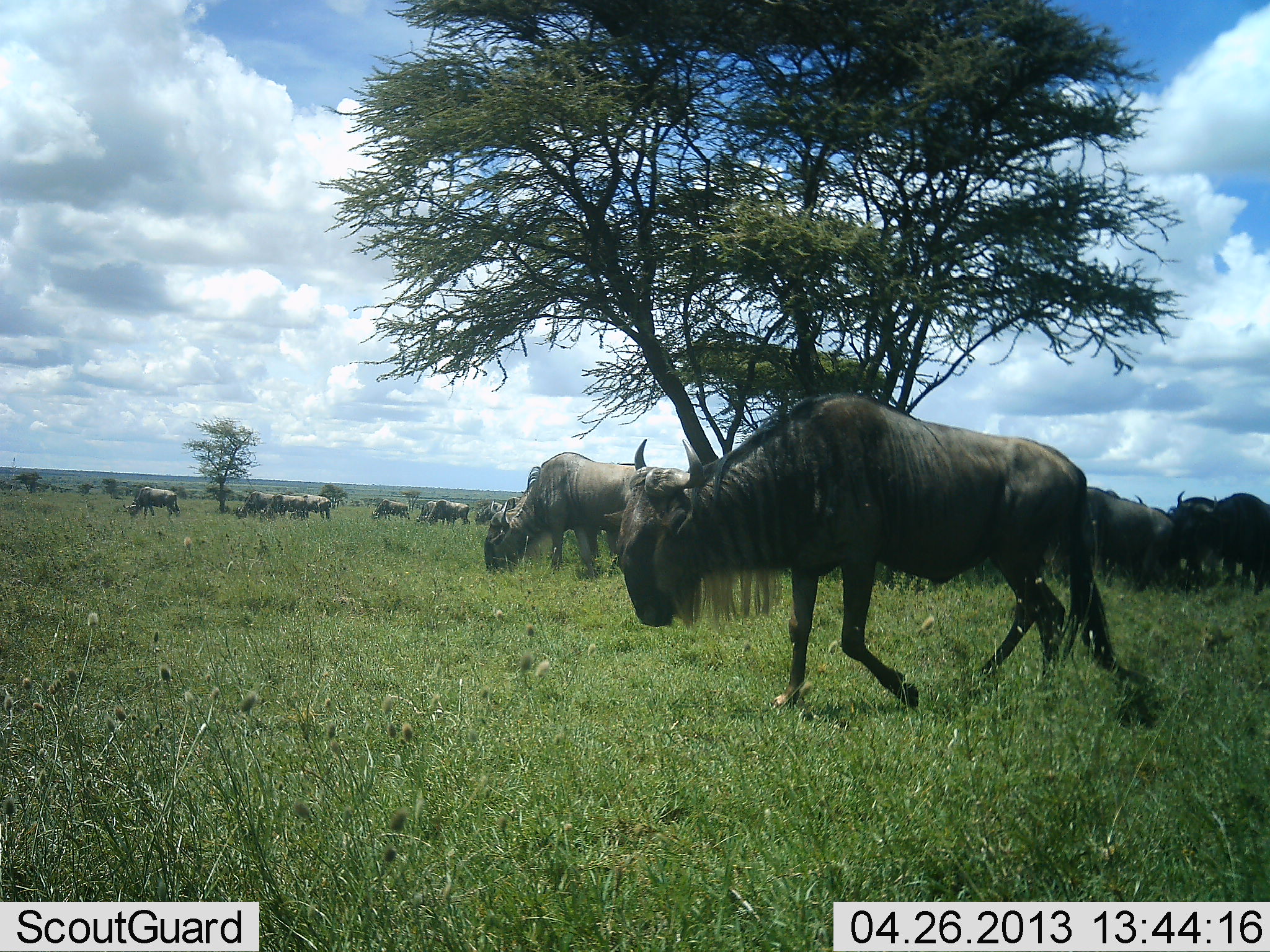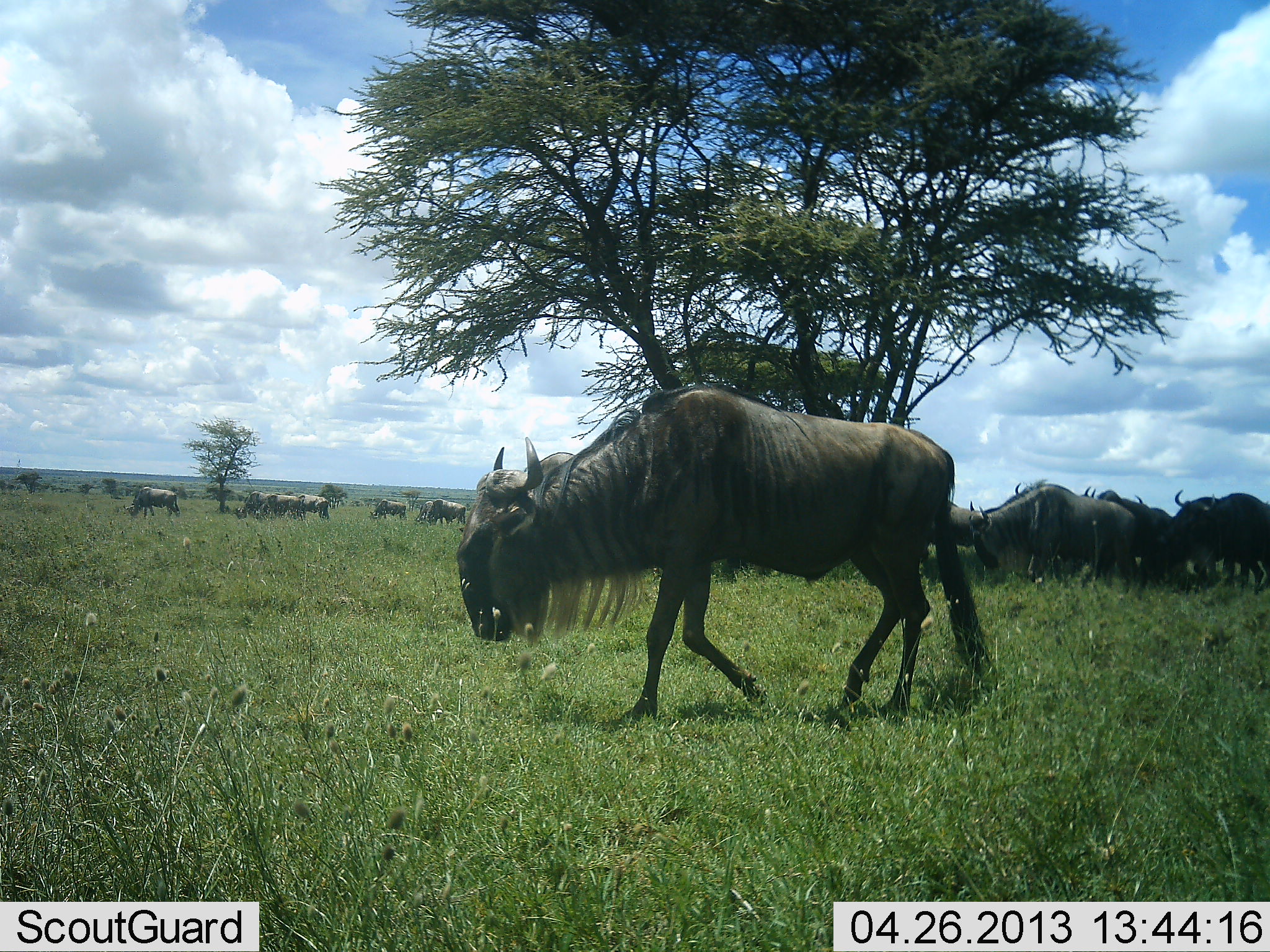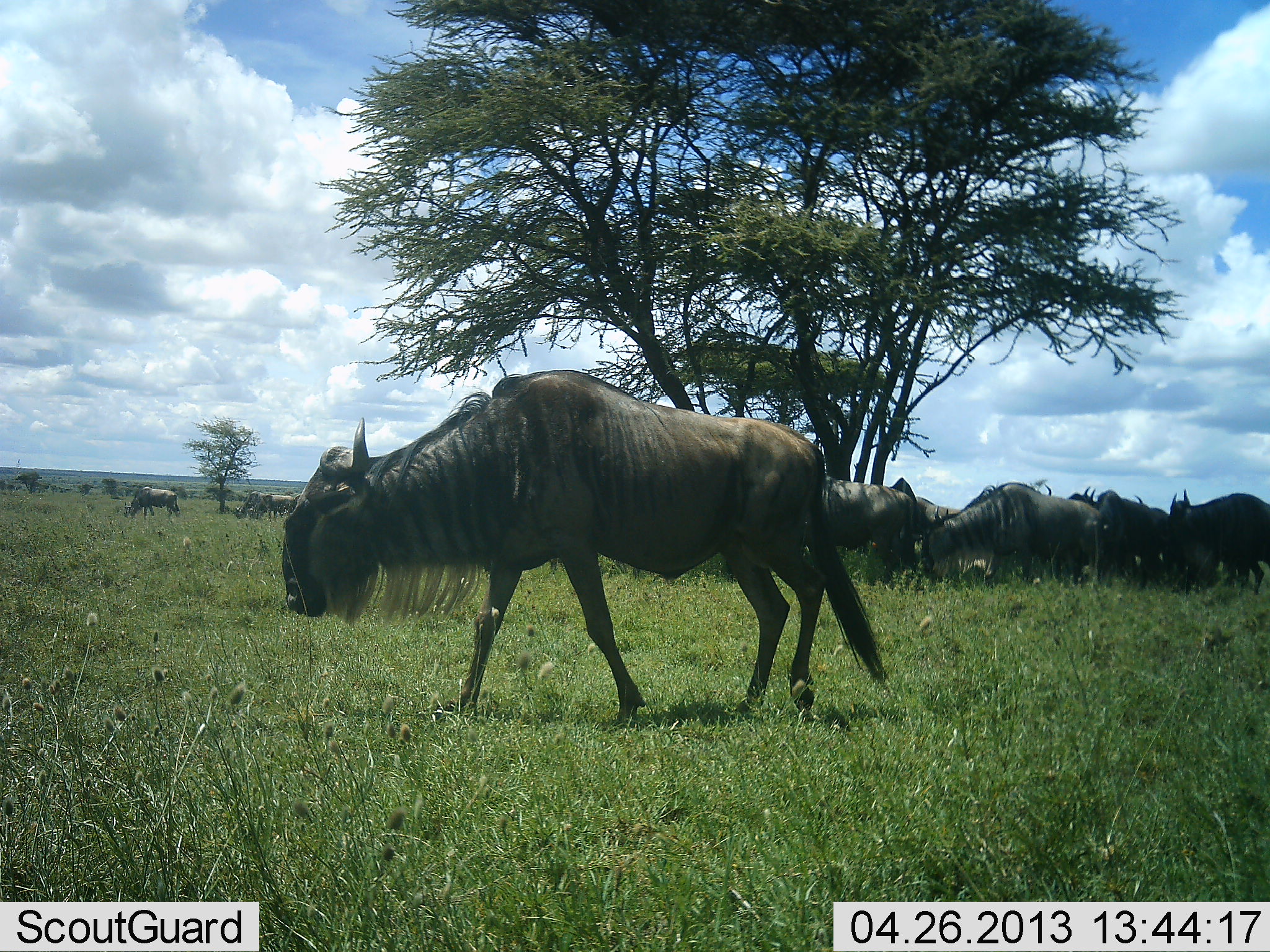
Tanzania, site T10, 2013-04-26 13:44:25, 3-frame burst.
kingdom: Animalia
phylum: Chordata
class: Mammalia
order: Artiodactyla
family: Bovidae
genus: Connochaetes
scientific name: Connochaetes taurinus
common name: blue wildebeest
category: wildebeest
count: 11-50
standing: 41%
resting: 3%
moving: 90%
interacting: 5%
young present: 0%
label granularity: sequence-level